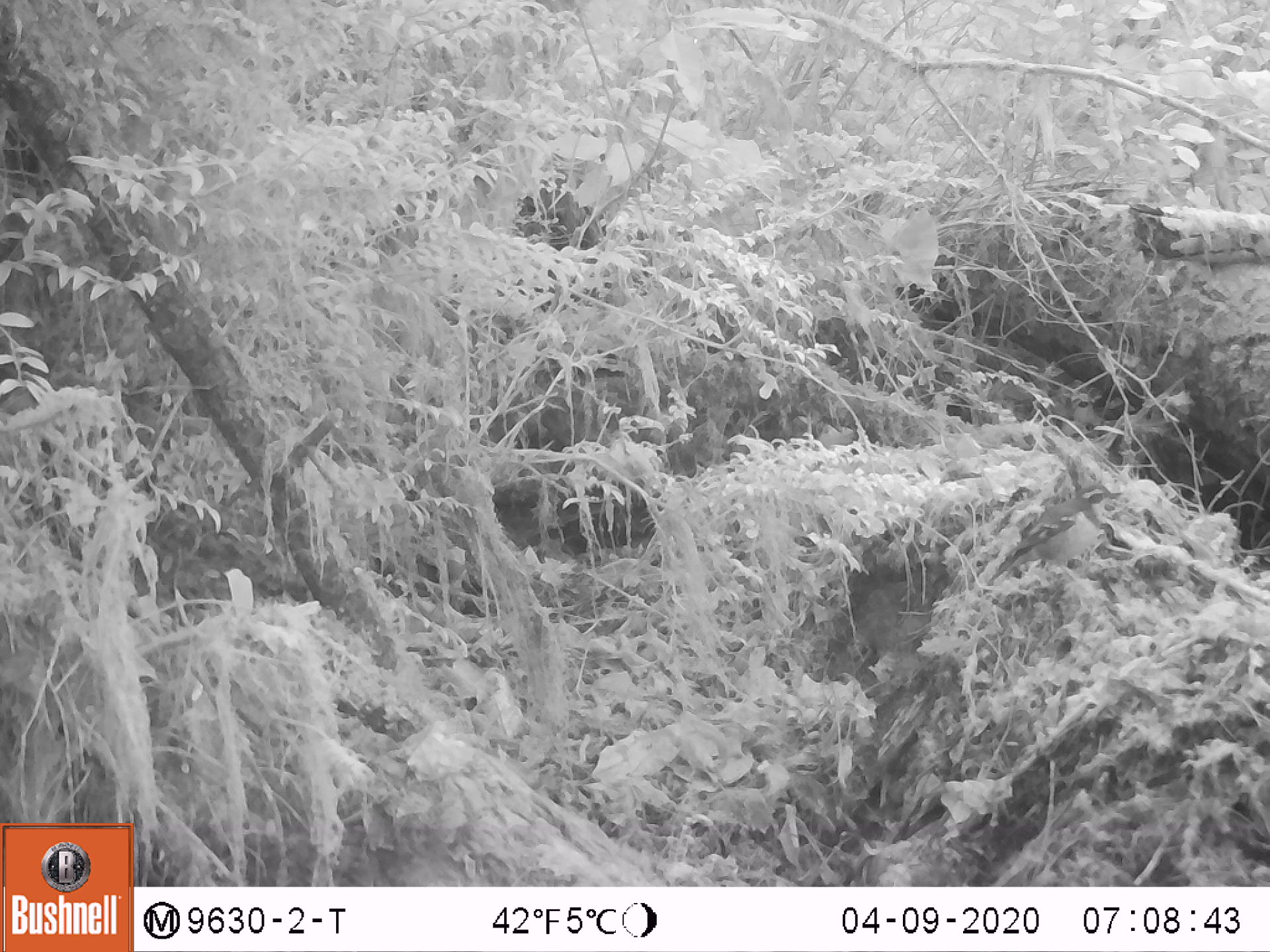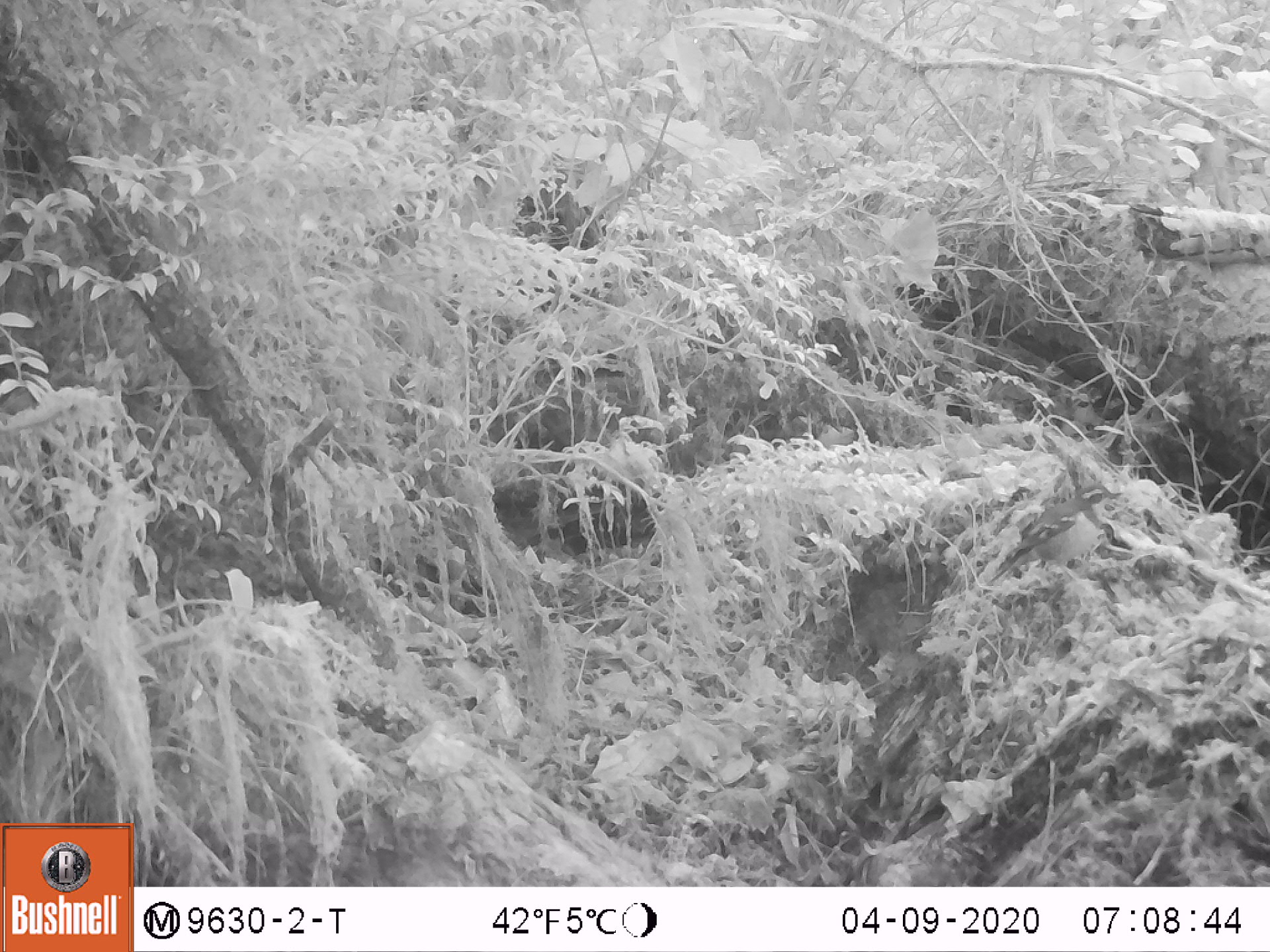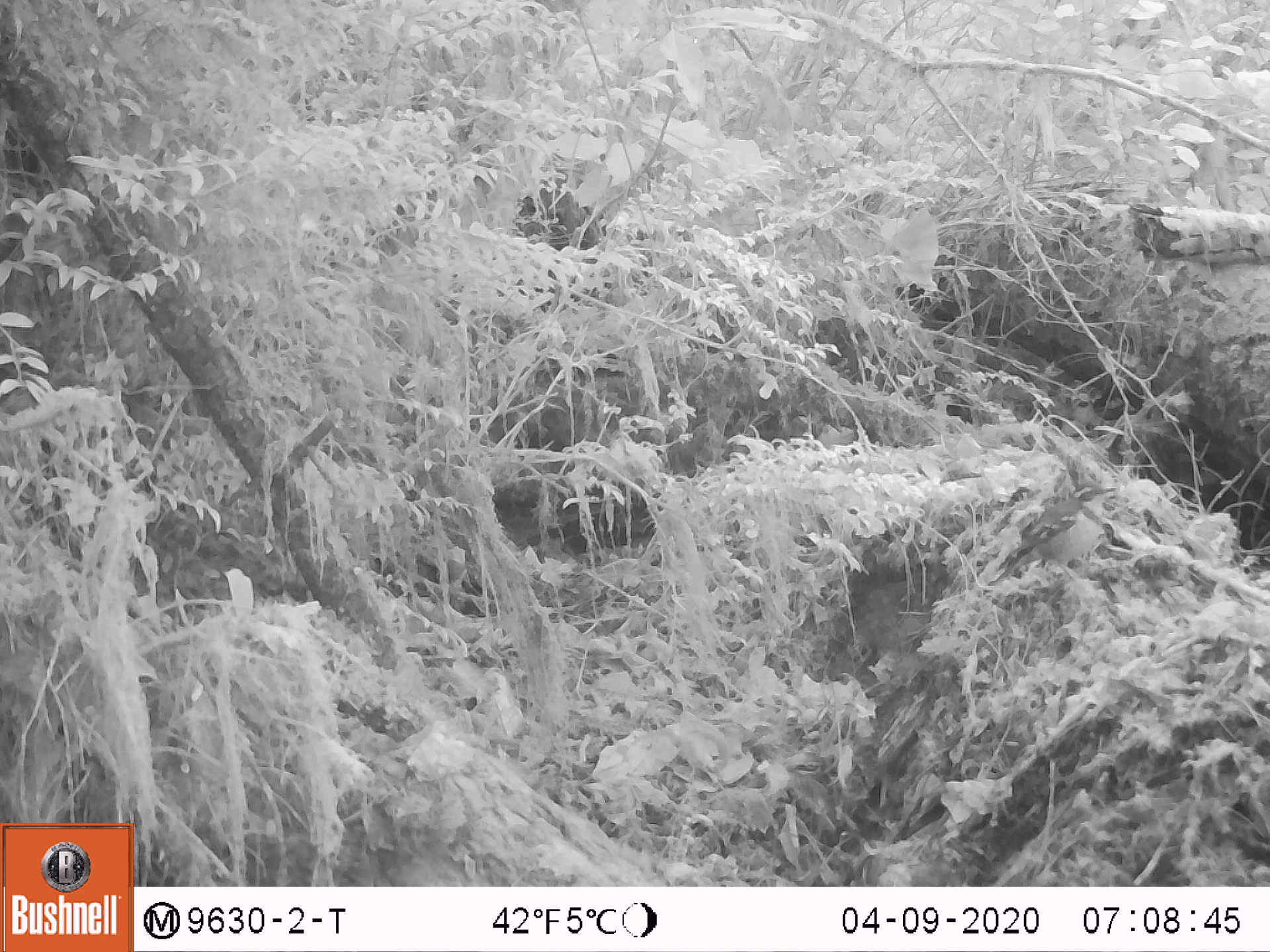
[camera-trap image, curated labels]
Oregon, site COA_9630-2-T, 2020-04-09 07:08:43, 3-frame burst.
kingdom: Animalia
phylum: Chordata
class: Aves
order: Passeriformes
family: Turdidae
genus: Ixoreus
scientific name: Ixoreus naevius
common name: varied thrush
Varied thrush (Ixoreus naevius).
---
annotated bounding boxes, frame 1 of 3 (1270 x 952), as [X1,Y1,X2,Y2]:
varied thrush: [988,482,1124,578]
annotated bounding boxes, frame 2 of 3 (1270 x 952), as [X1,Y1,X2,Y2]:
varied thrush: [993,486,1122,584]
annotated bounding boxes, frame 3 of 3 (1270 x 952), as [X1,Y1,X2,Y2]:
varied thrush: [998,482,1117,584]